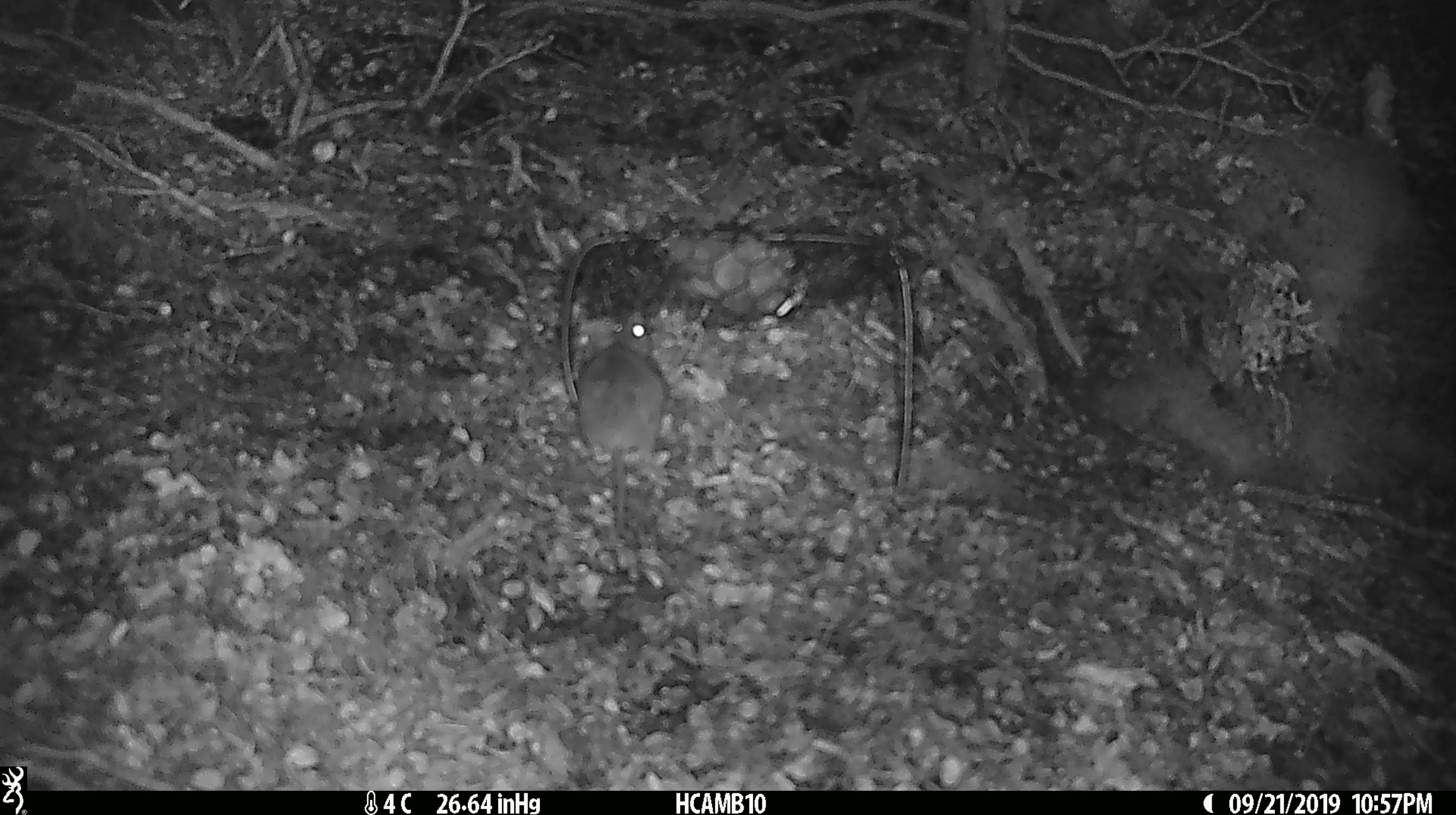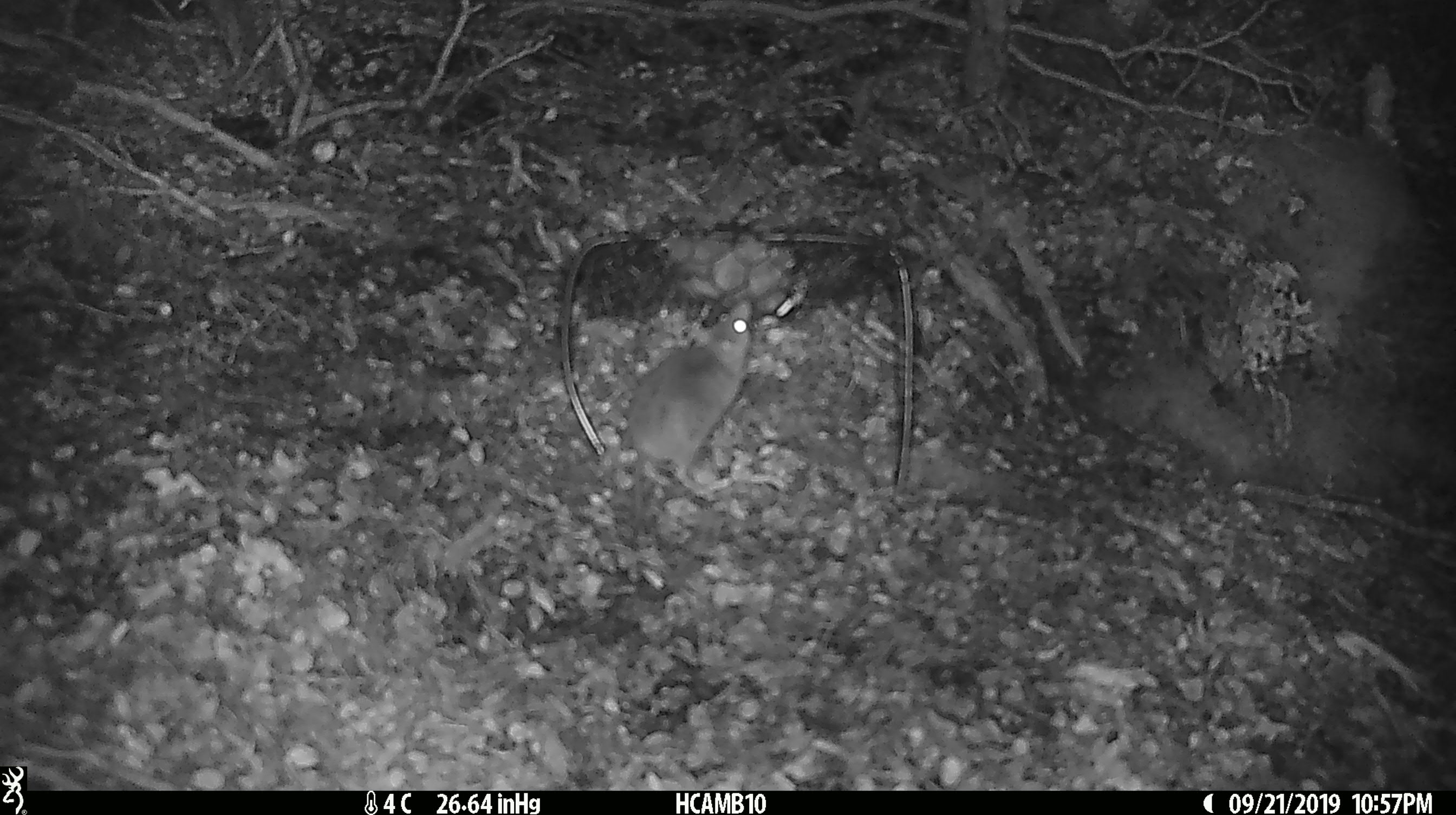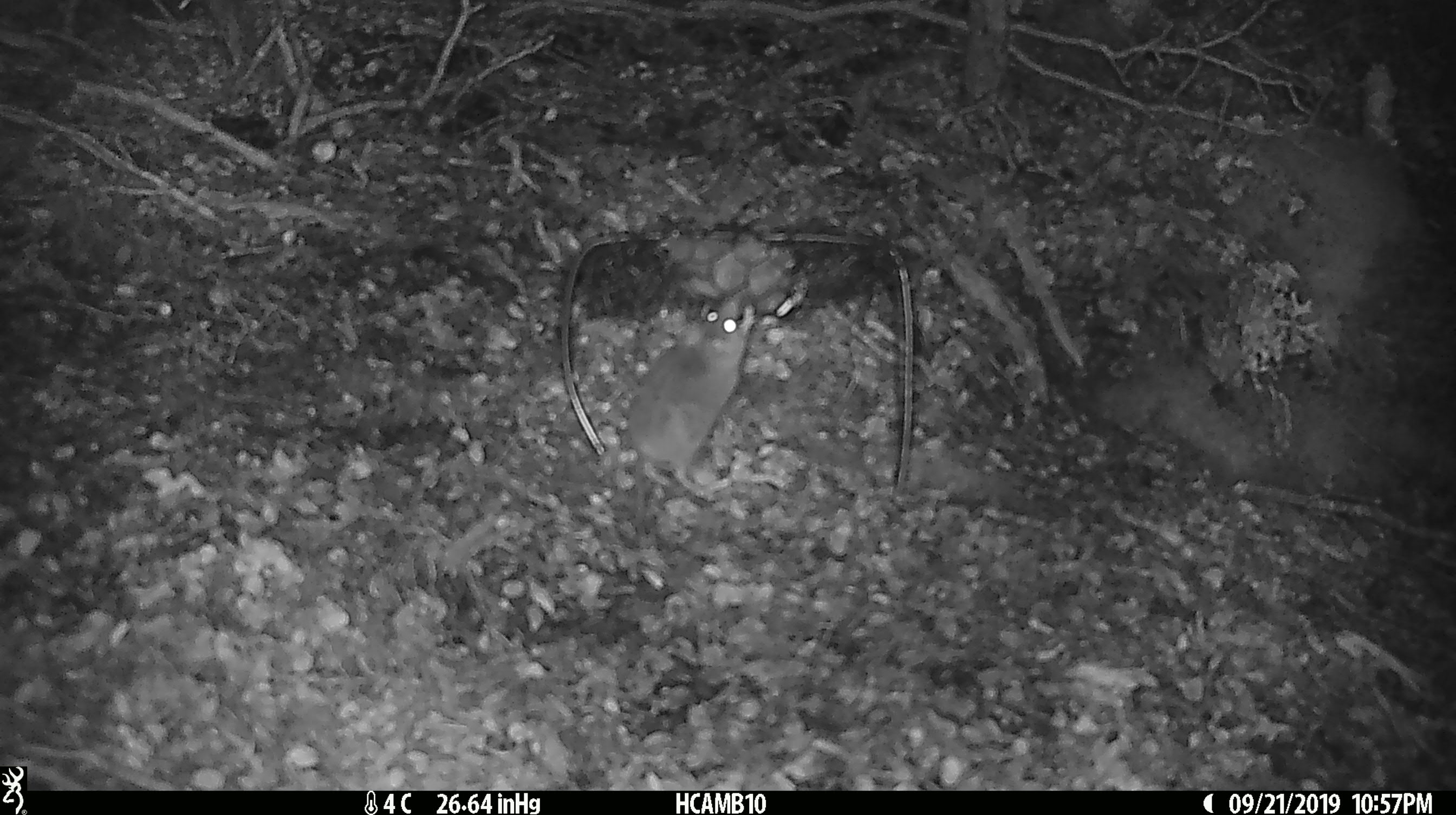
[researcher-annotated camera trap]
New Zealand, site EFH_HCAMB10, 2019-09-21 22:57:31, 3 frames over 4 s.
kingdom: Animalia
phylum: Chordata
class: Mammalia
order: Rodentia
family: Muridae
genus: Mus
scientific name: Mus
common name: mouse